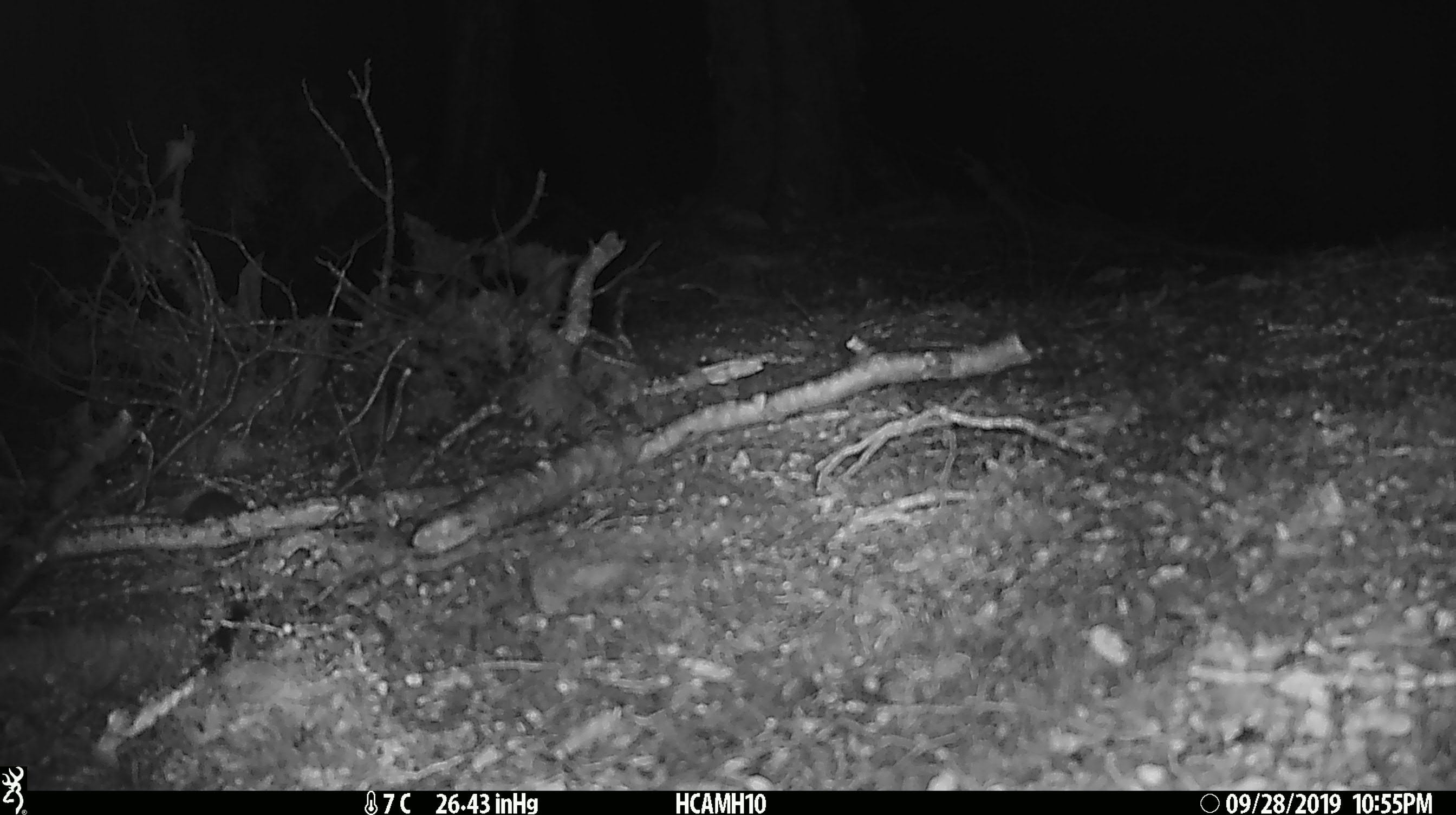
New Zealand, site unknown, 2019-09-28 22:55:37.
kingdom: Animalia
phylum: Chordata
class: Mammalia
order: Rodentia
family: Muridae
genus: Mus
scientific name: Mus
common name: mouse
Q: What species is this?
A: Mouse (Mus).